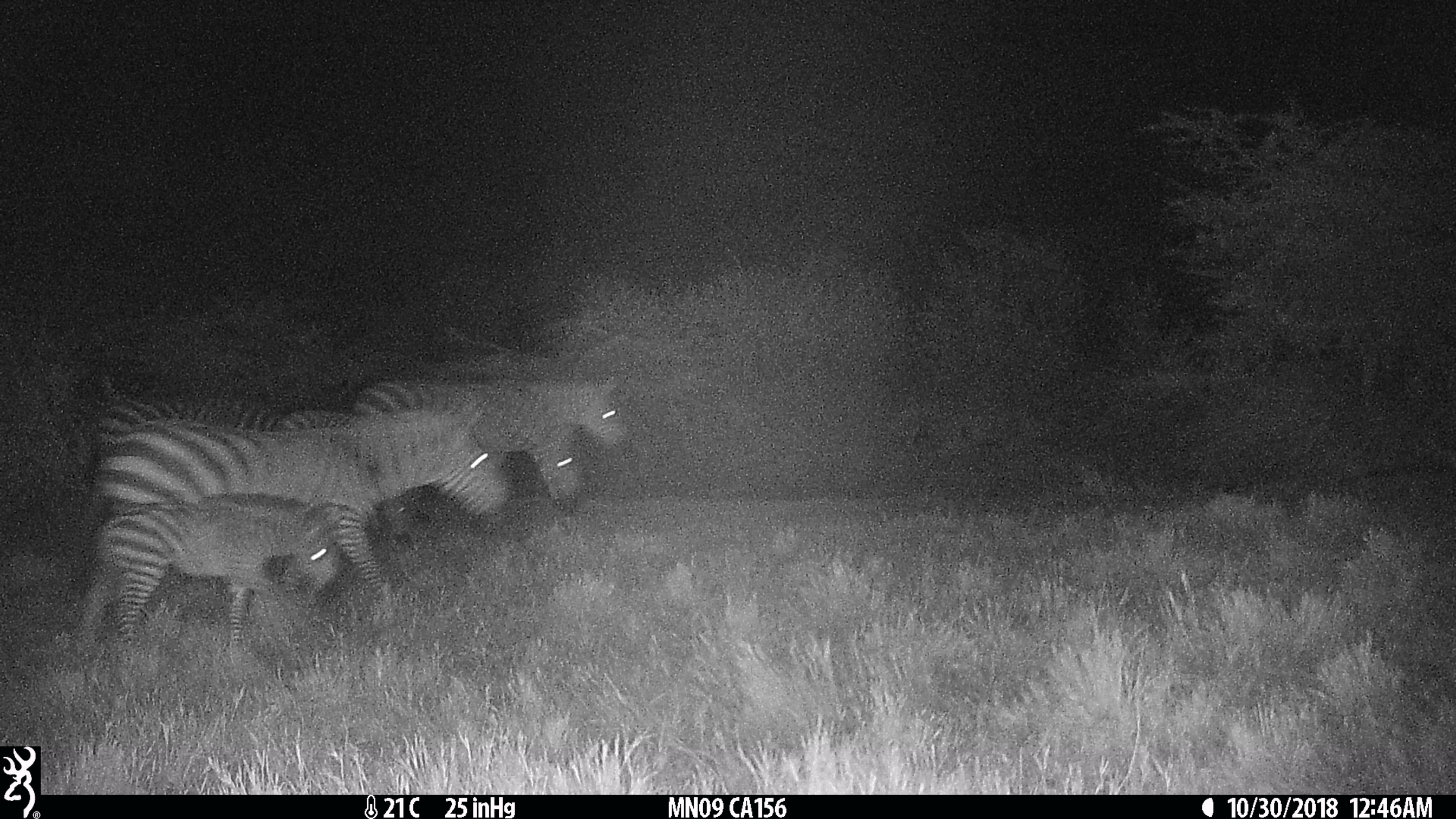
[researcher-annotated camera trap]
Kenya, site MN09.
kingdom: Animalia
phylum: Chordata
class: Mammalia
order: Perissodactyla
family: Equidae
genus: Equus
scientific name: Equus quagga burchellii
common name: burchell's zebra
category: zebra